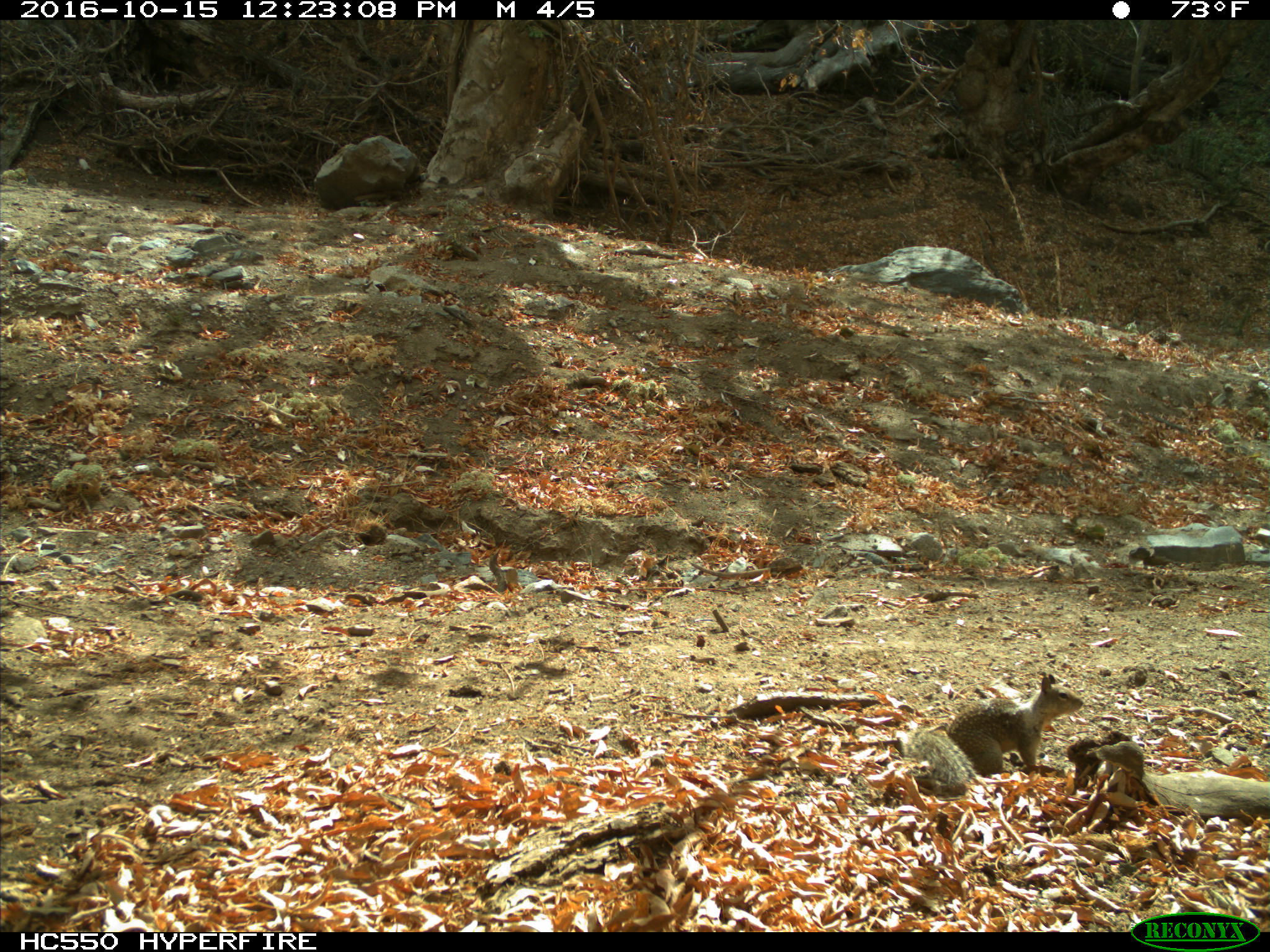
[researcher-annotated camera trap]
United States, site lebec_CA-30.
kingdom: Animalia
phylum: Chordata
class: Mammalia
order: Rodentia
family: Sciuridae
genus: Otospermophilus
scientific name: Otospermophilus beecheyi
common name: california ground squirrel